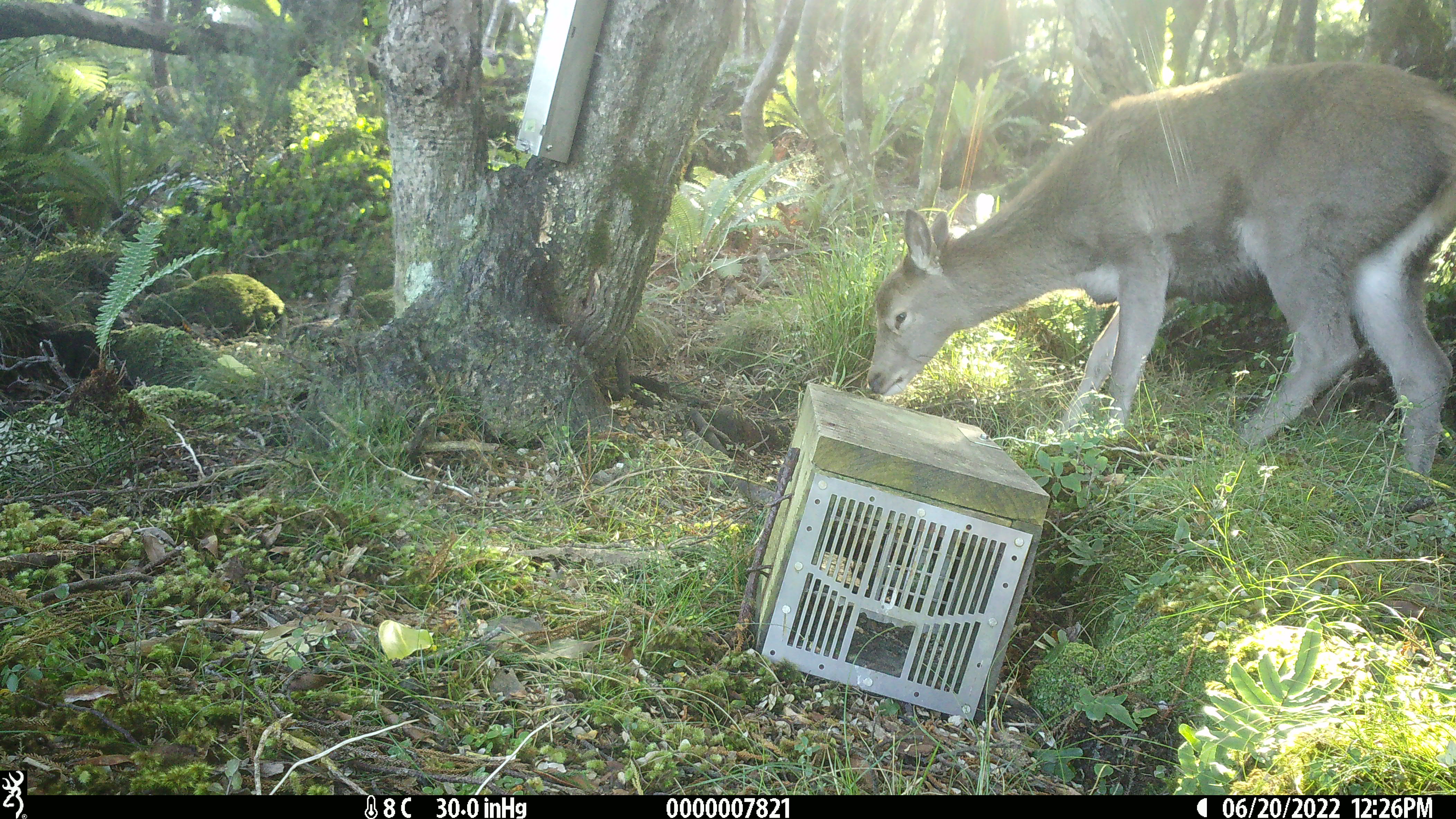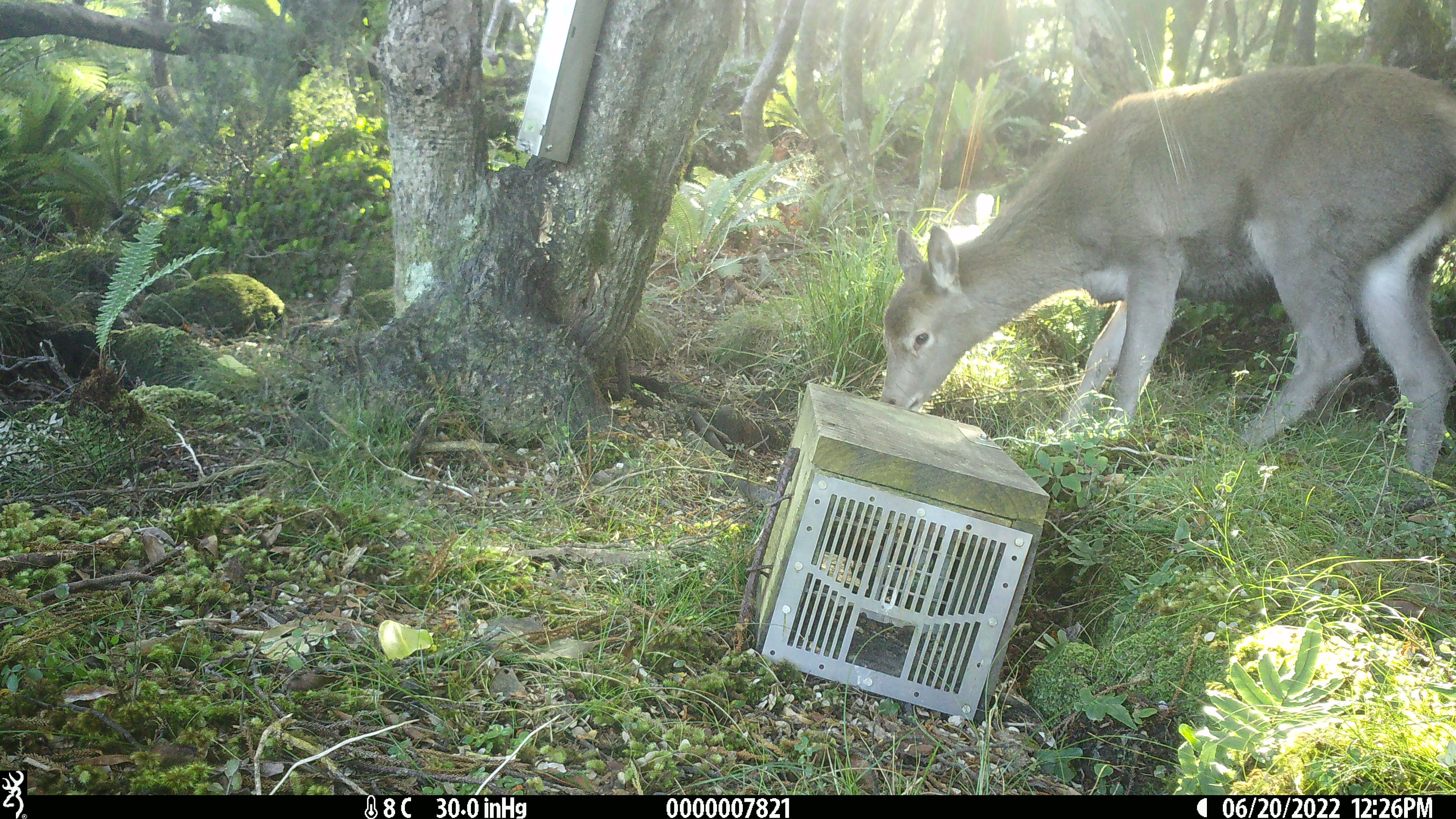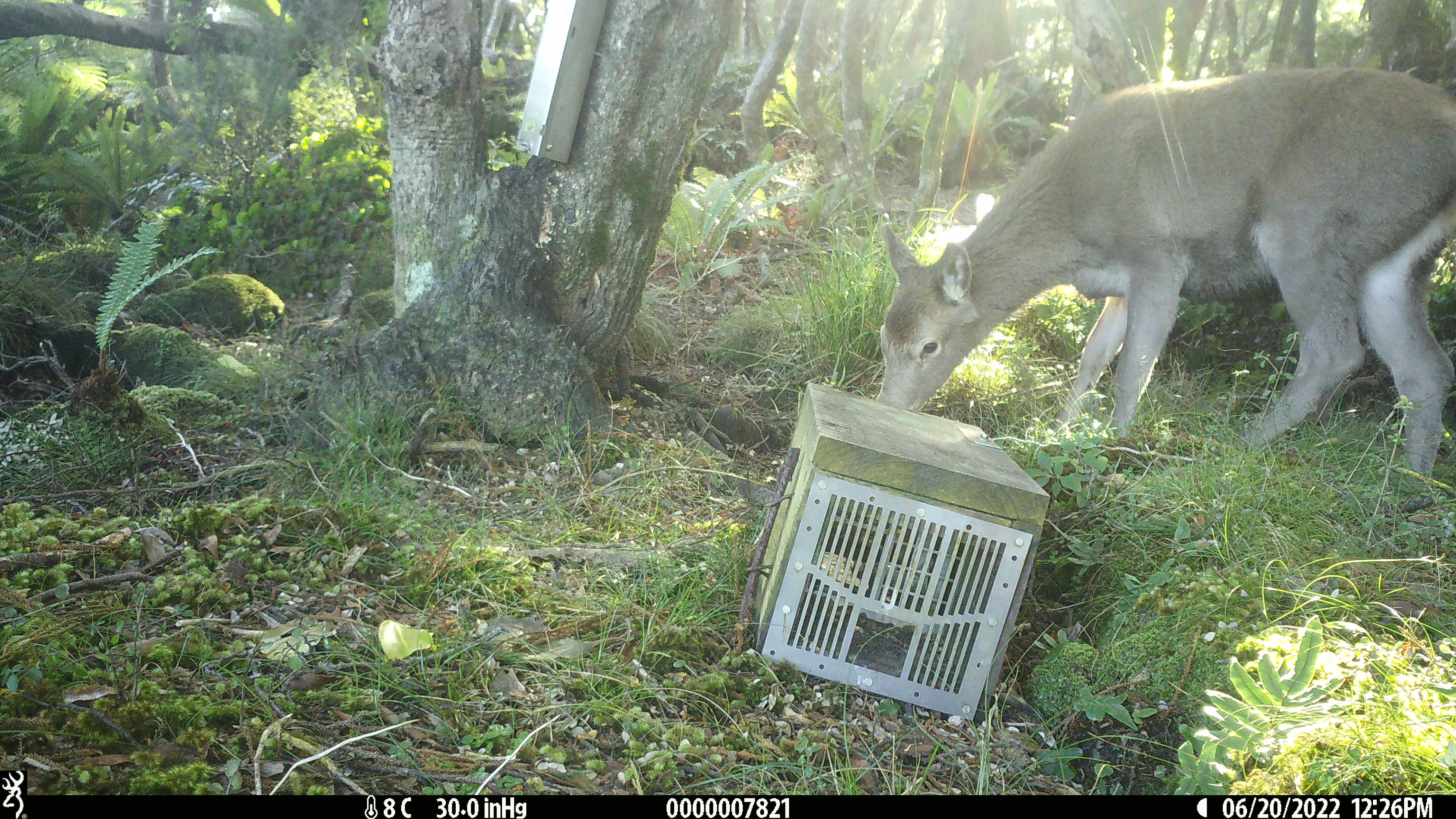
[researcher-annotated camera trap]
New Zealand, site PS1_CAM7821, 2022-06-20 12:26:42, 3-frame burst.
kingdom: Animalia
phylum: Chordata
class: Mammalia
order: Artiodactyla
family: Cervidae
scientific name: Cervidae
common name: deer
Deer (Cervidae).